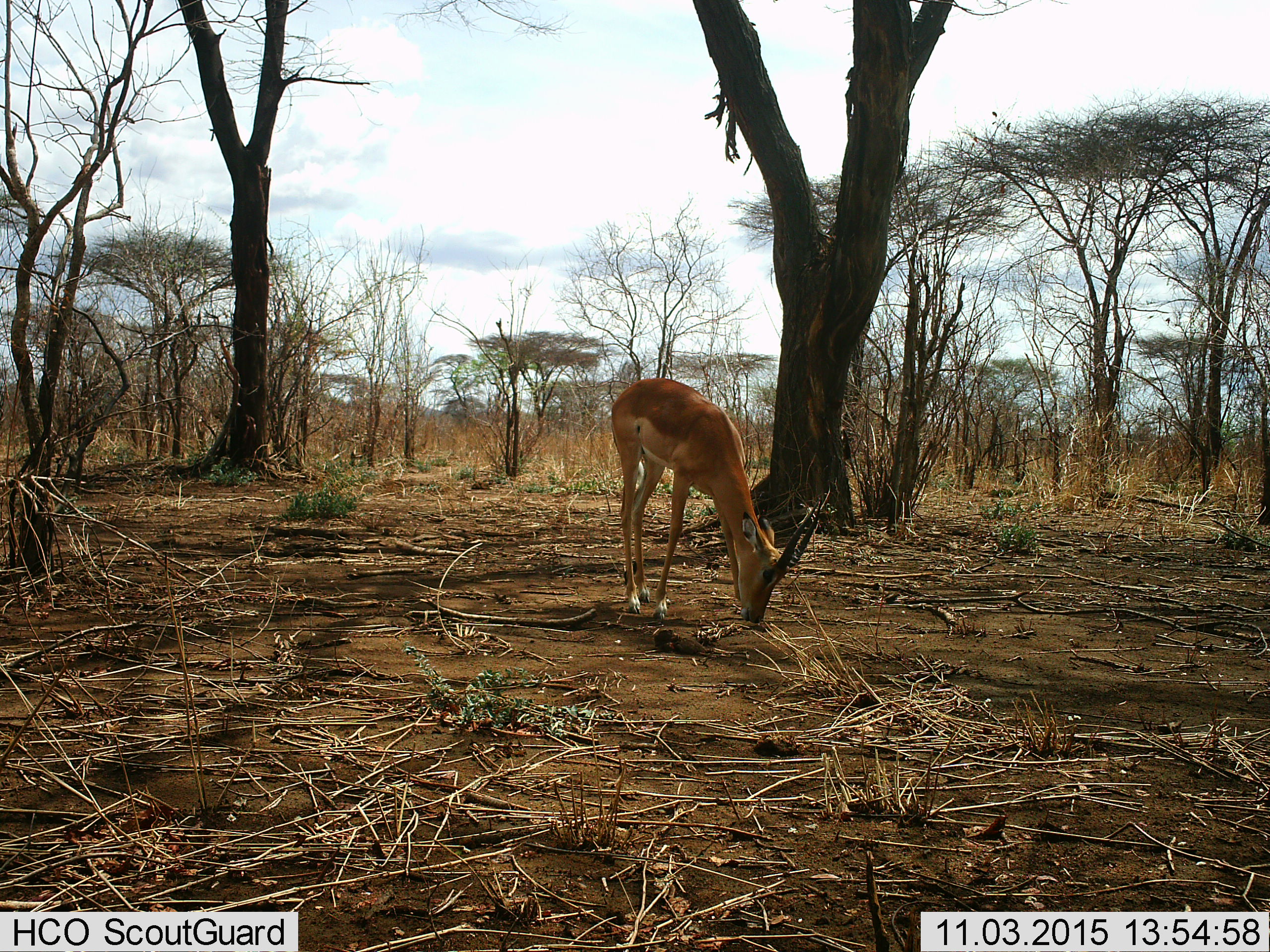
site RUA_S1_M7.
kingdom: Animalia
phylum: Chordata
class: Mammalia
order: Artiodactyla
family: Bovidae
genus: Aepyceros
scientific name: Aepyceros melampus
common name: impala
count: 1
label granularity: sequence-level